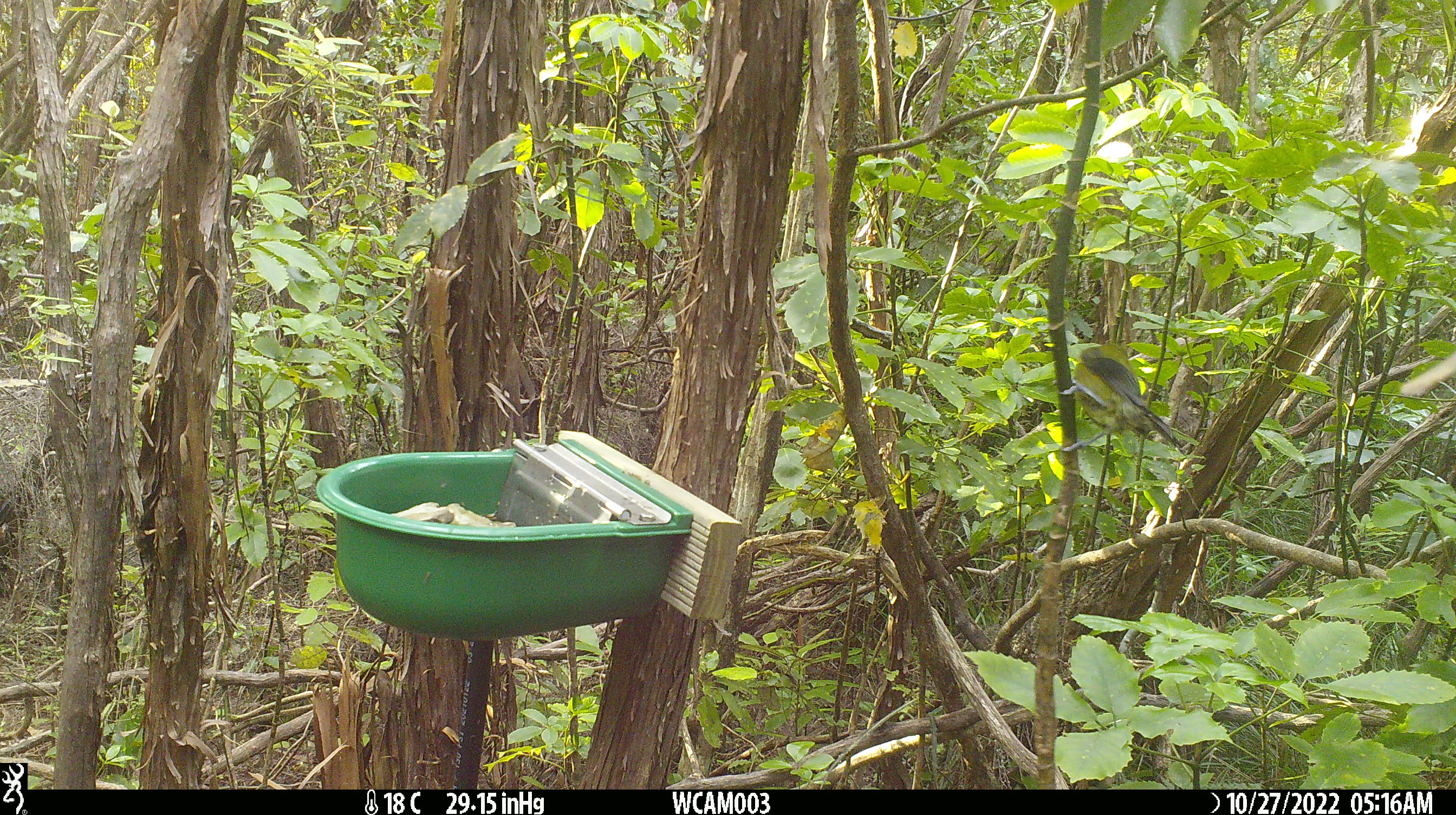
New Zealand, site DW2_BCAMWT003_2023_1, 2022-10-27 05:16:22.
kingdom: Animalia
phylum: Chordata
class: Aves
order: Passeriformes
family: Meliphagidae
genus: Anthornis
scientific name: Anthornis melanura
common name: new zealand bellbird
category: bellbird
Bellbird (new zealand bellbird) (Anthornis melanura).